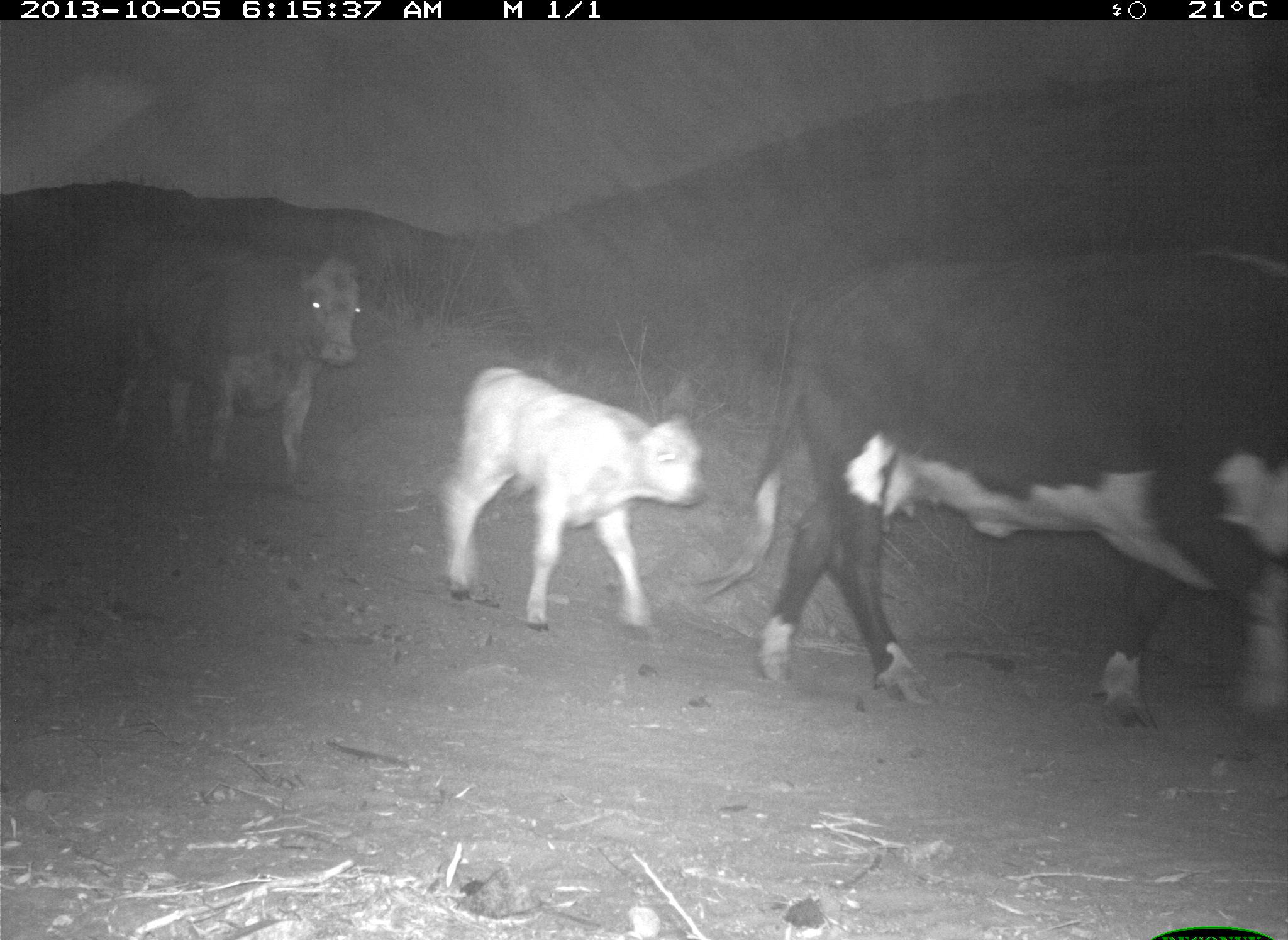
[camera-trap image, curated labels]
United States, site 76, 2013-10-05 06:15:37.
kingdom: Animalia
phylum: Chordata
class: Mammalia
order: Artiodactyla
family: Bovidae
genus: Bos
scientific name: Bos taurus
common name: cow